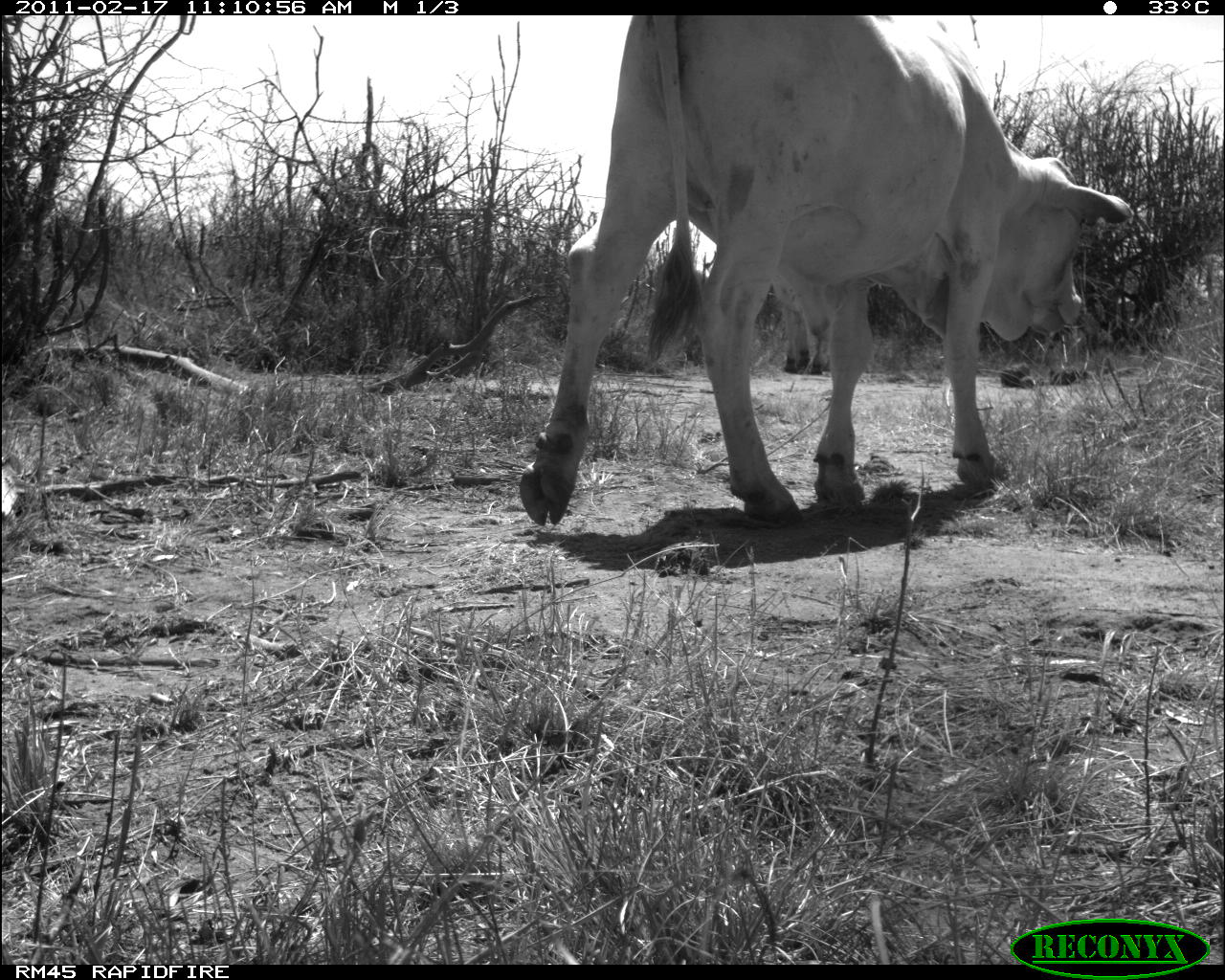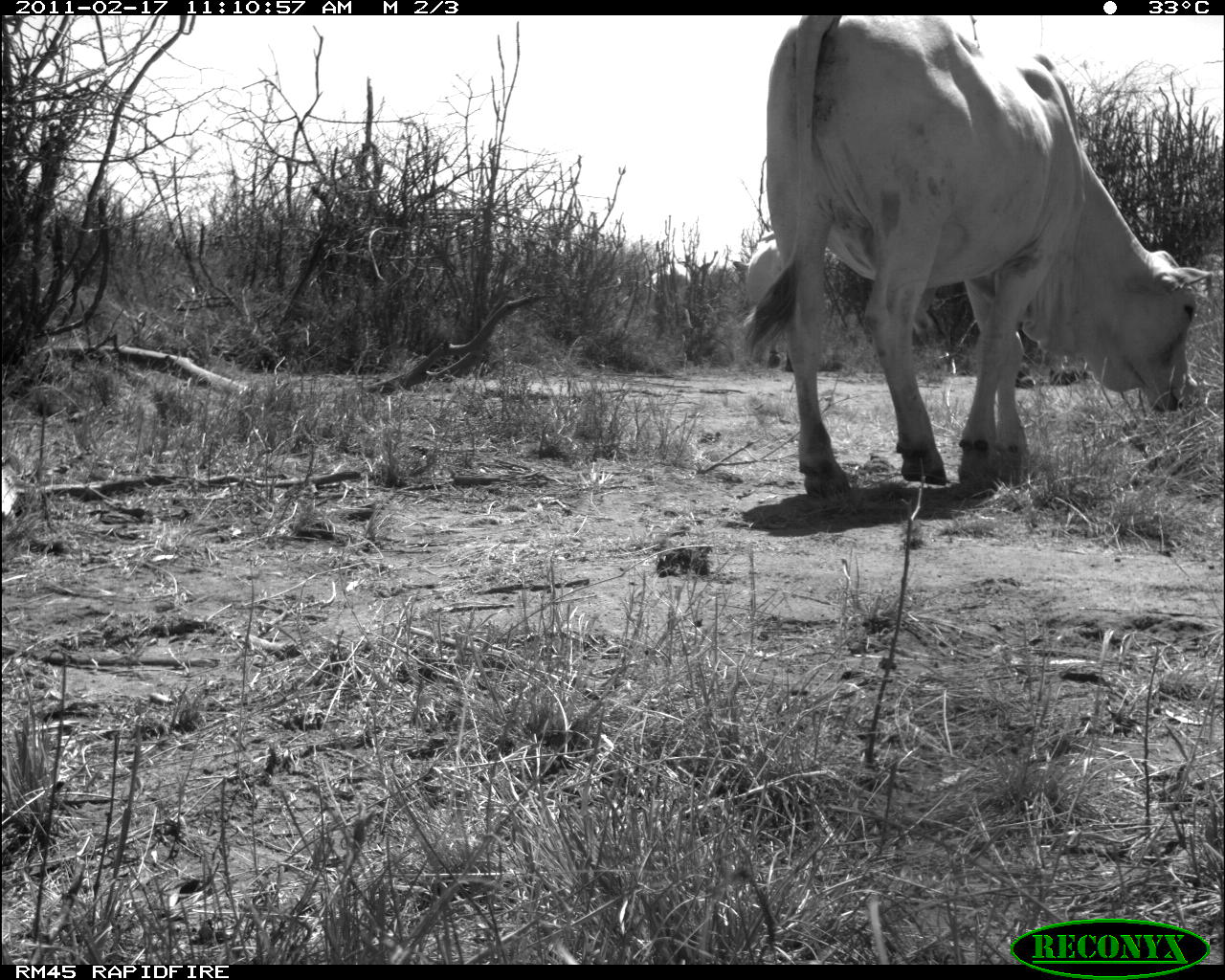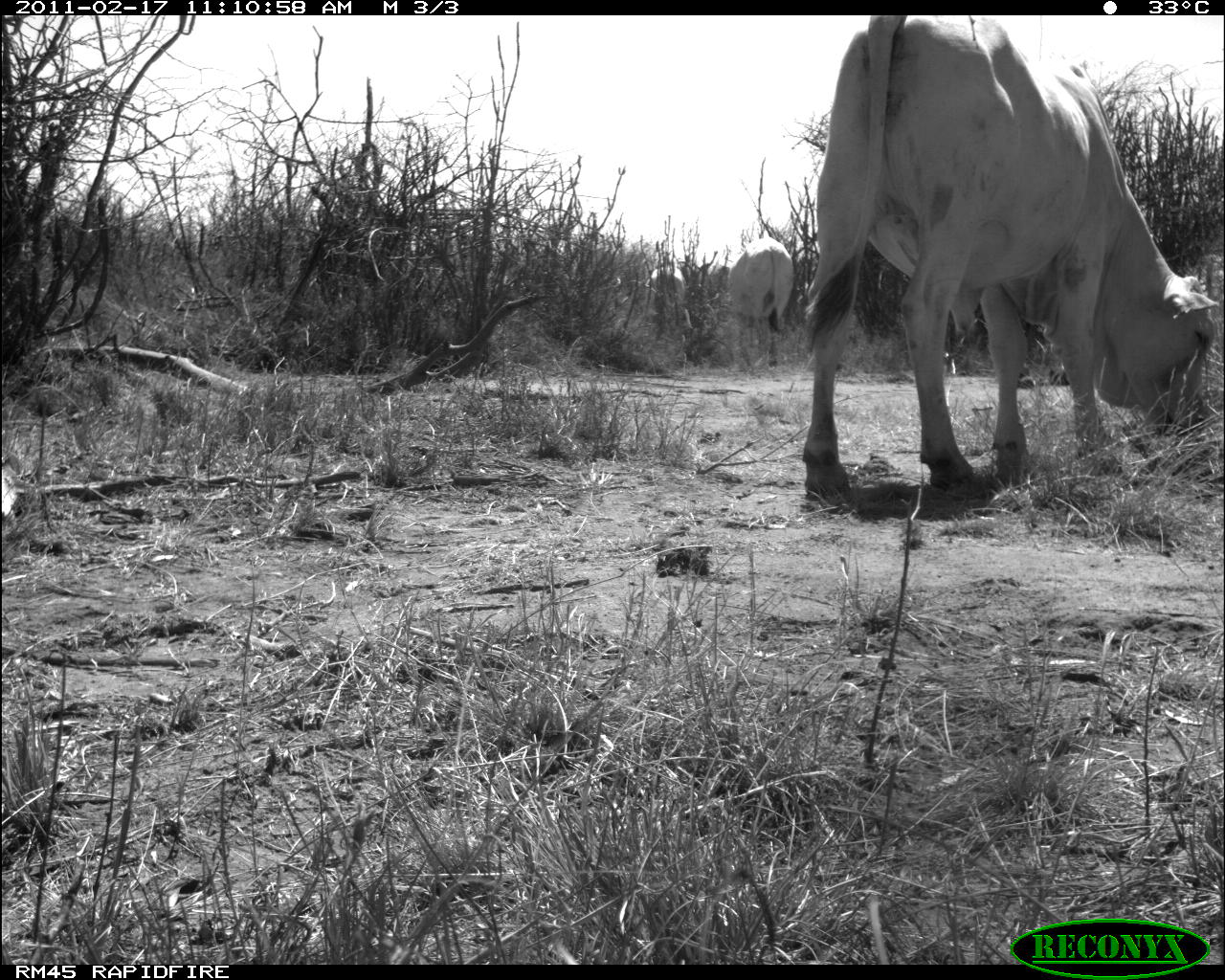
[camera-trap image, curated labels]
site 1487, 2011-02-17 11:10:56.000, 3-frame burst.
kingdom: Animalia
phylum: Chordata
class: Mammalia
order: Artiodactyla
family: Bovidae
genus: Bos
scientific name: Bos taurus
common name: domestic cattle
Bos taurus (domestic cattle), count 1.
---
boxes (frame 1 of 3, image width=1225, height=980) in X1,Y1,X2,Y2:
bos taurus: 519,15,1134,526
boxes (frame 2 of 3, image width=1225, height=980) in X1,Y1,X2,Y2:
bos taurus: 743,16,1216,496; 735,237,794,372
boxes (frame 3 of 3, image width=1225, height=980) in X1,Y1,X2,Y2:
bos taurus: 802,16,1217,498; 729,236,795,368